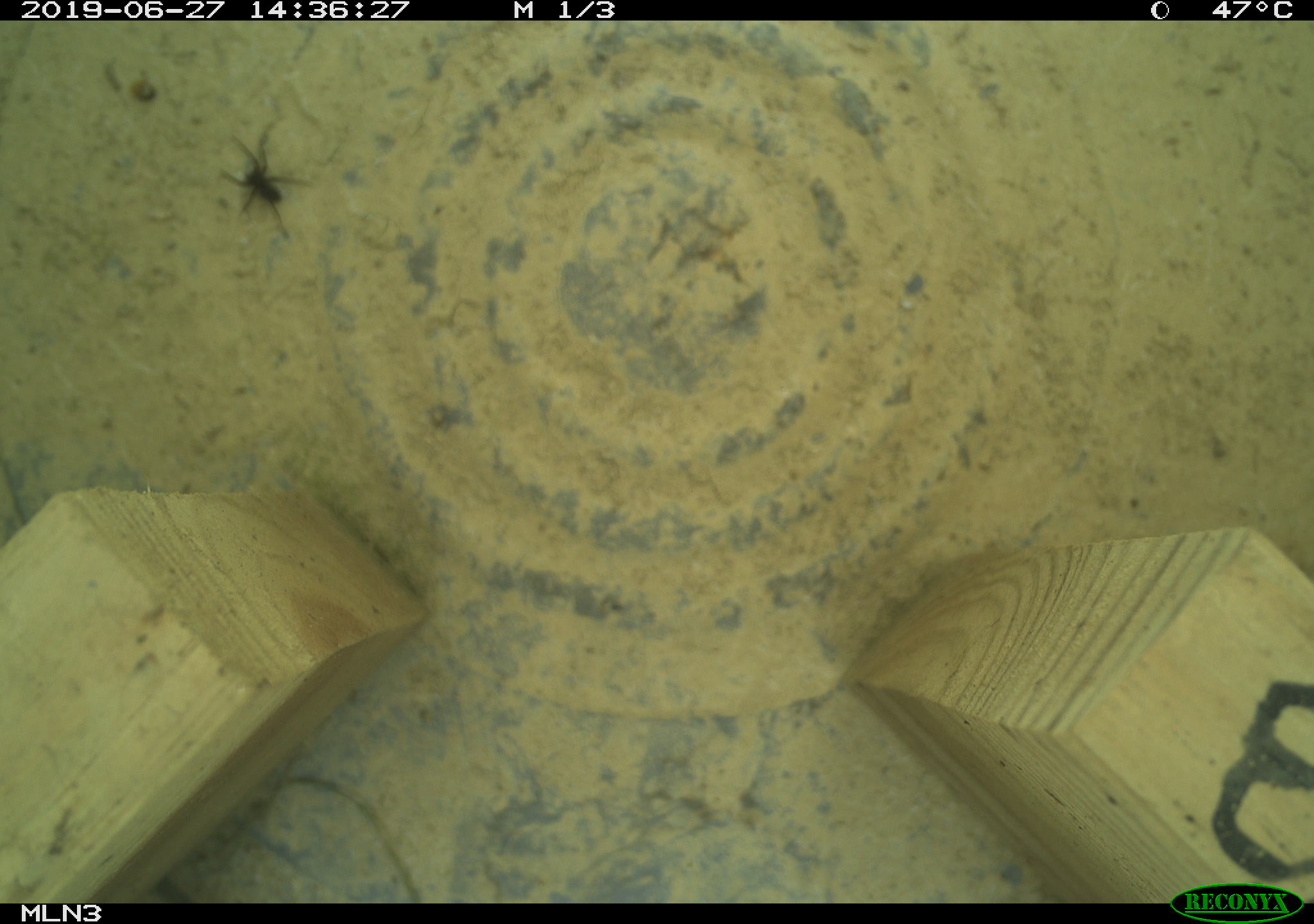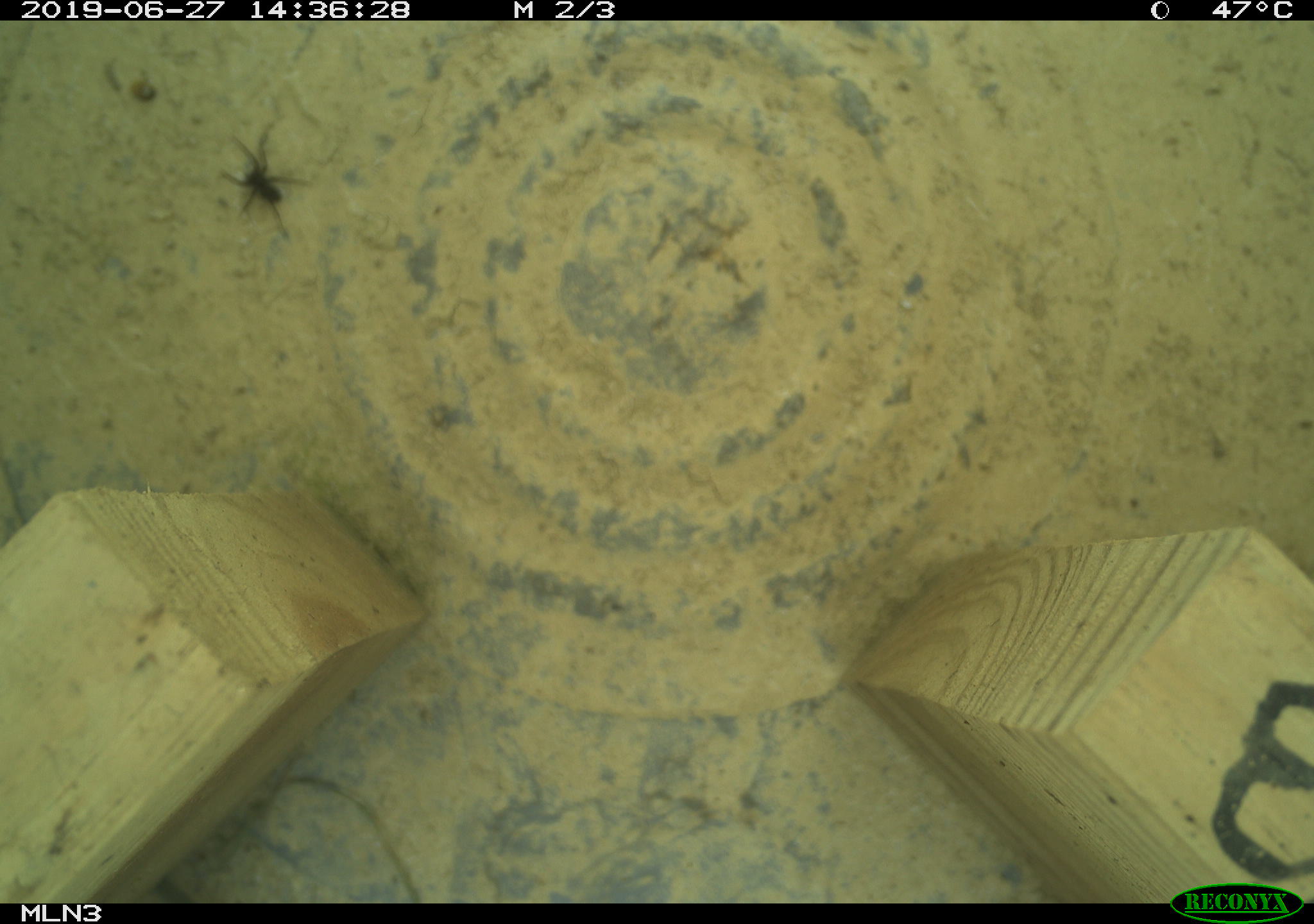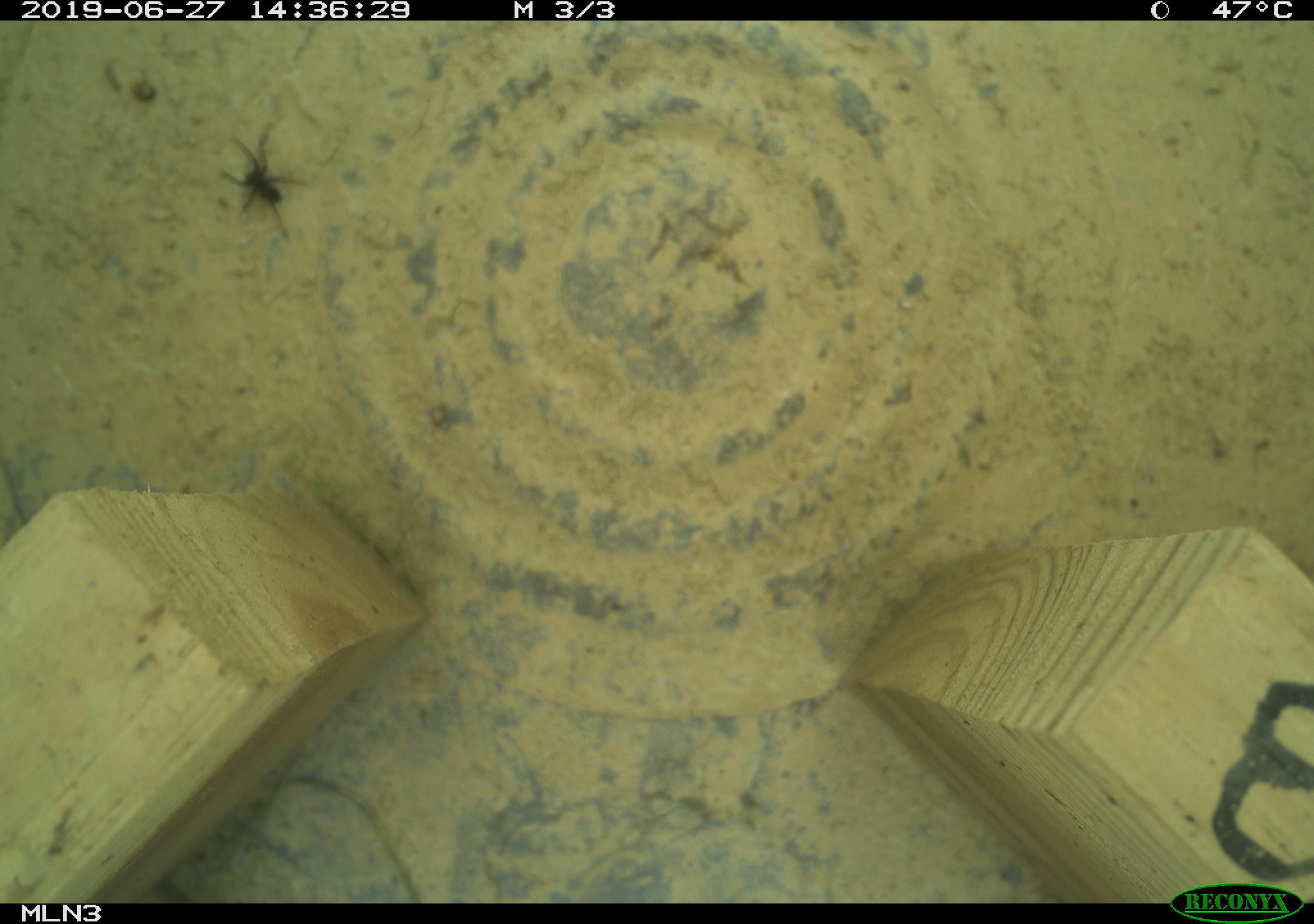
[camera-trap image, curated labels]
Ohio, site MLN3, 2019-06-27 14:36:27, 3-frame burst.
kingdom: Animalia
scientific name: Animalia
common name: animal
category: invertebrate